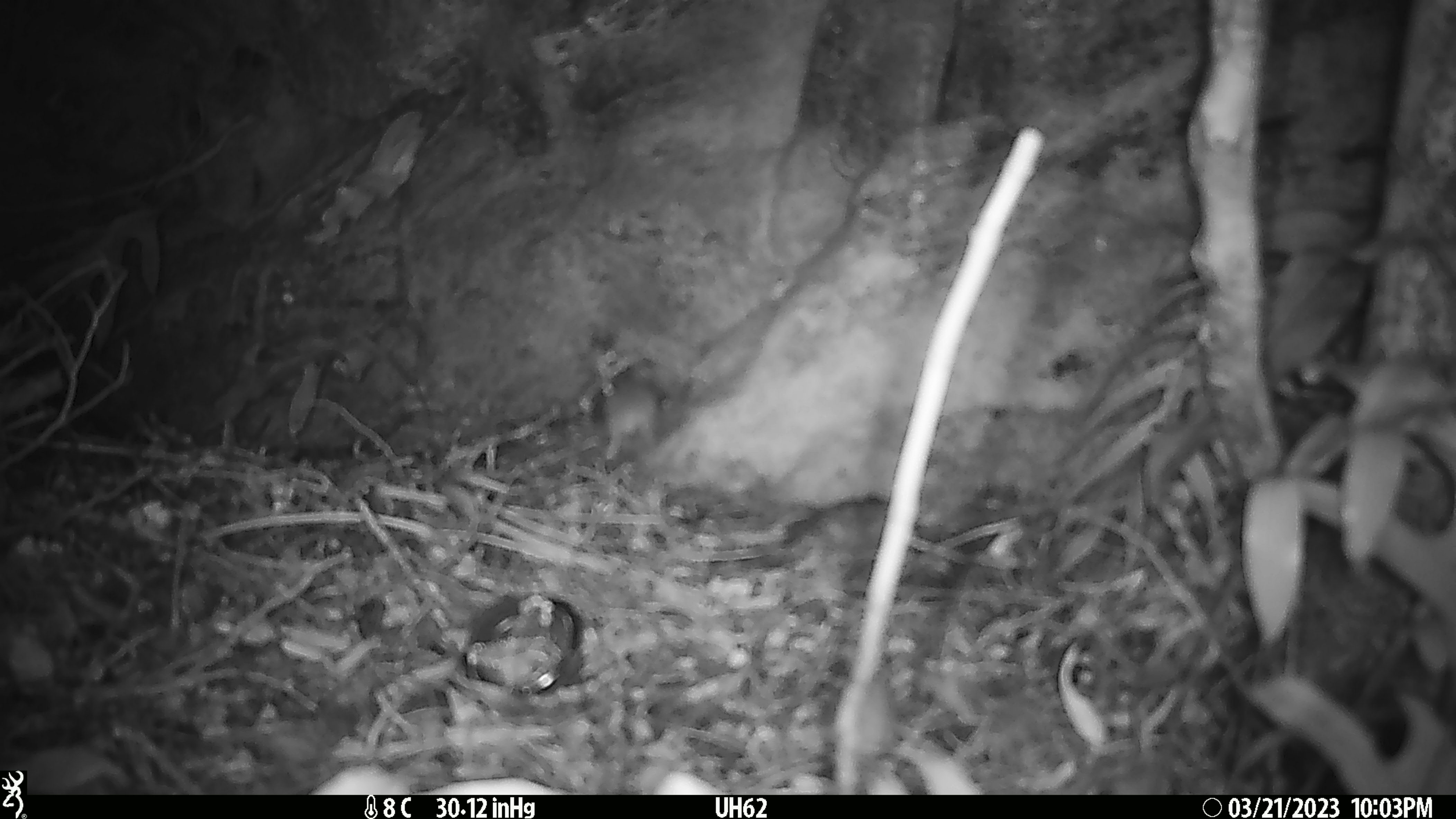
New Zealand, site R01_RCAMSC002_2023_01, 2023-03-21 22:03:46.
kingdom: Animalia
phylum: Chordata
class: Mammalia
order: Rodentia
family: Muridae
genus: Mus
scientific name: Mus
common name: mouse